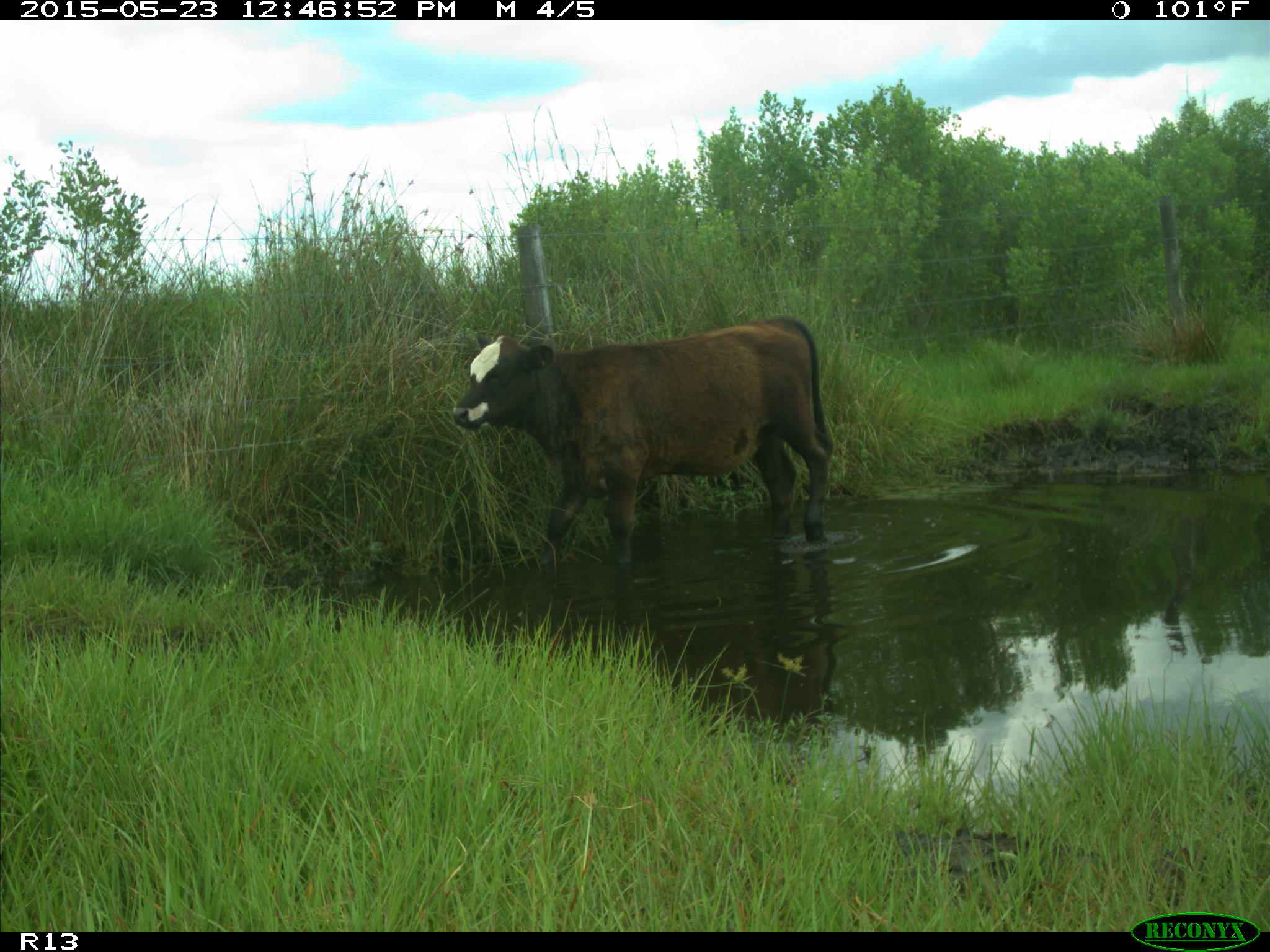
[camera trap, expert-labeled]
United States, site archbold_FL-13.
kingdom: Animalia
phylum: Chordata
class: Mammalia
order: Artiodactyla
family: Bovidae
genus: Bos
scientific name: Bos taurus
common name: domestic cow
Bos taurus (domestic cow).